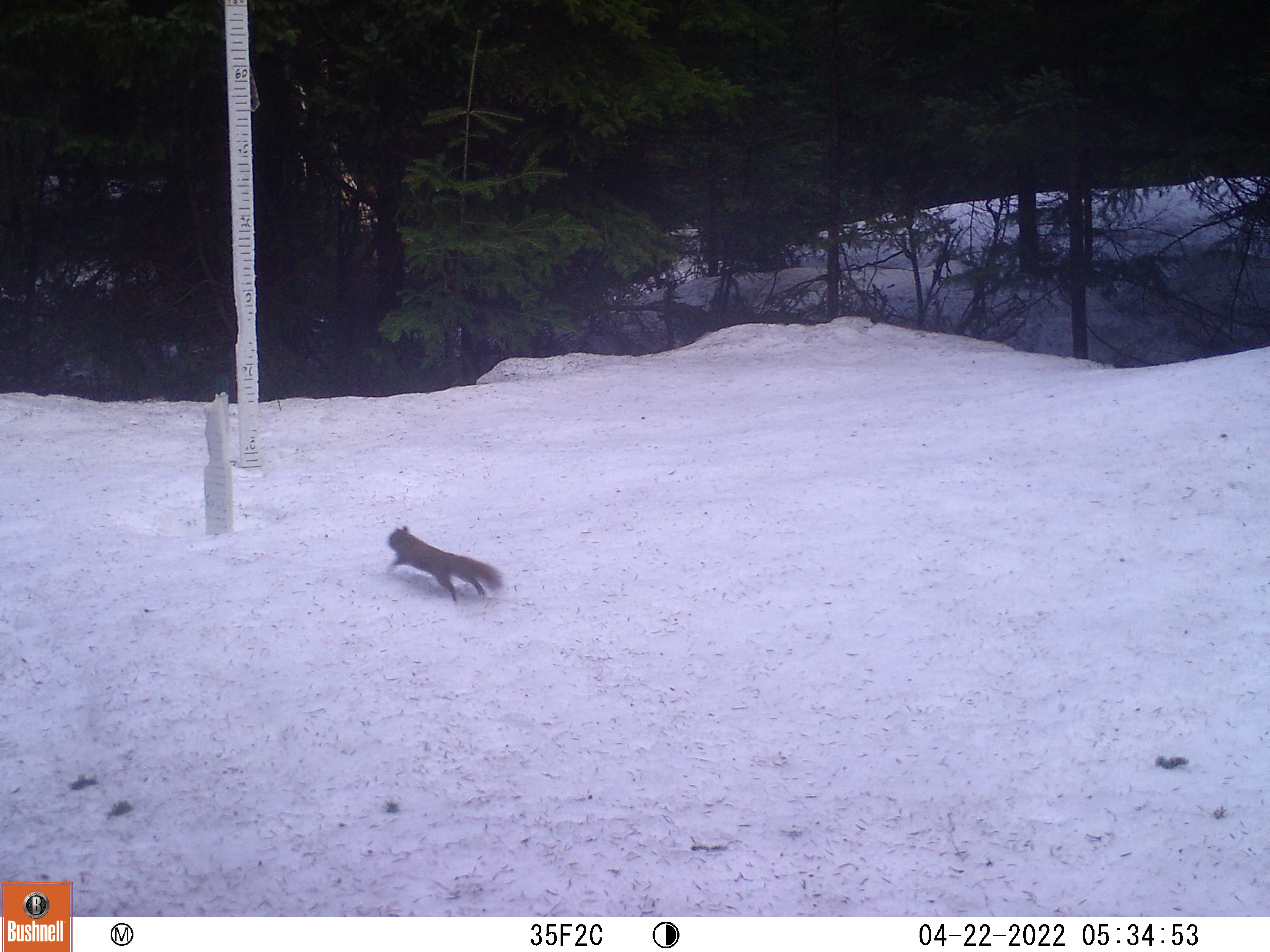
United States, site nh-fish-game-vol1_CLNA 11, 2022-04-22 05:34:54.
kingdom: Animalia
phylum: Chordata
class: Mammalia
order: Rodentia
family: Sciuridae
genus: Sciurus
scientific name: Sciurus carolinensis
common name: gray squirrel